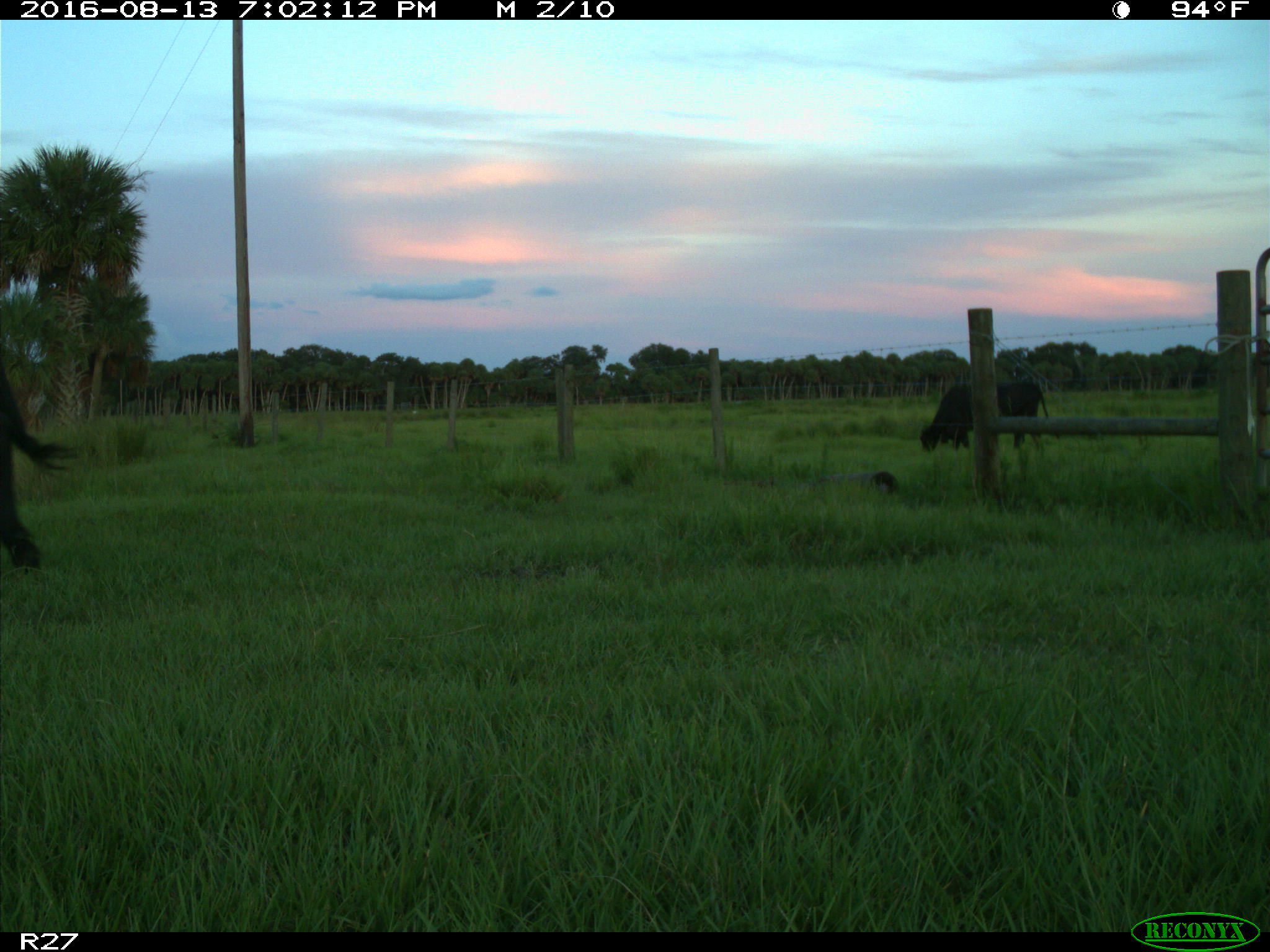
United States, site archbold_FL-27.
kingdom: Animalia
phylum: Chordata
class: Mammalia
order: Artiodactyla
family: Bovidae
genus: Bos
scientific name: Bos taurus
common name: domestic cow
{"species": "Bos taurus (domestic cow)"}